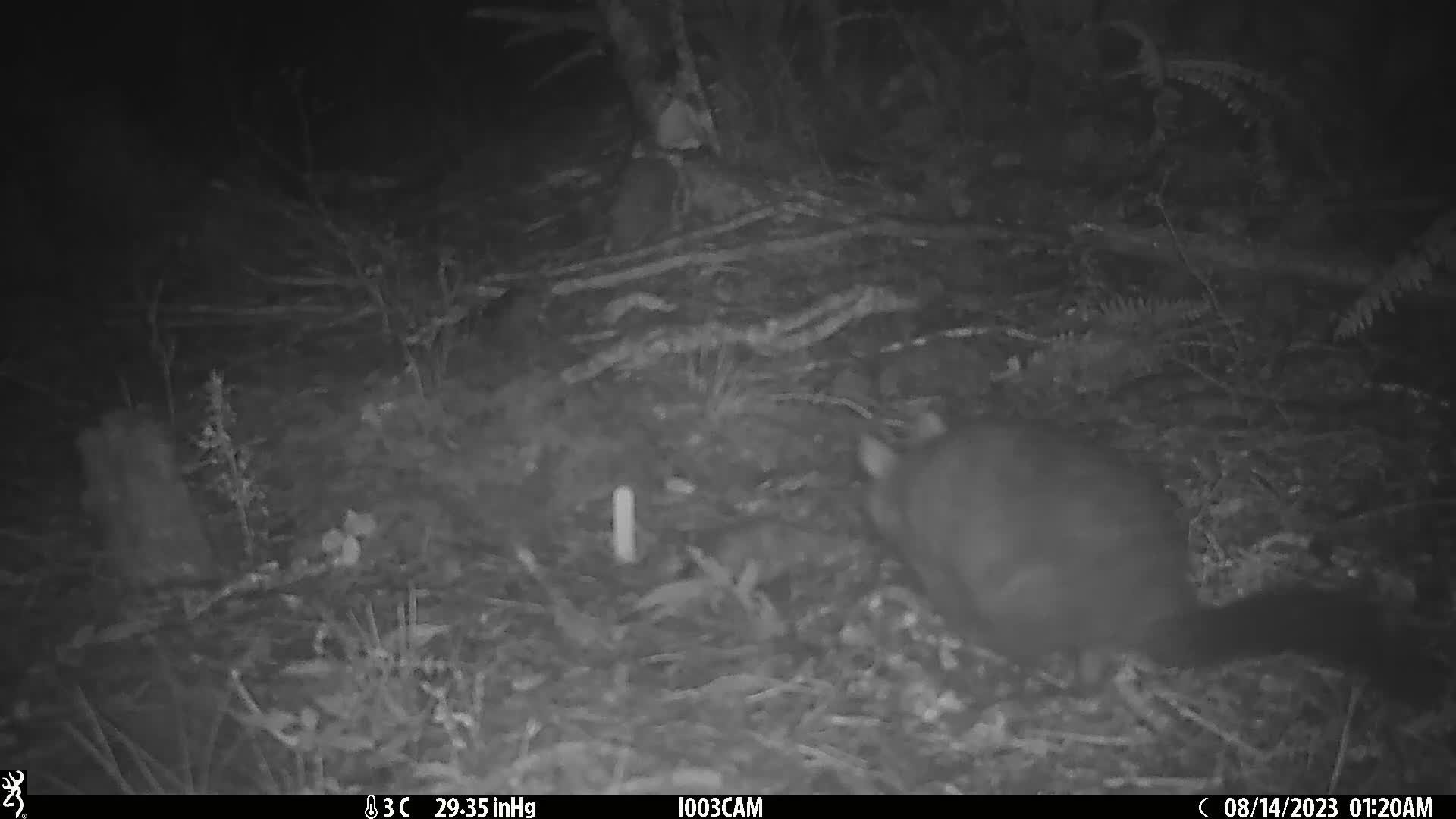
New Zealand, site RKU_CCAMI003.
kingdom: Animalia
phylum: Chordata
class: Mammalia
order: Diprotodontia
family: Phalangeridae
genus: Trichosurus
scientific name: Trichosurus vulpecula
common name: common brushtail possum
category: possum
Possum (common brushtail possum) (Trichosurus vulpecula).